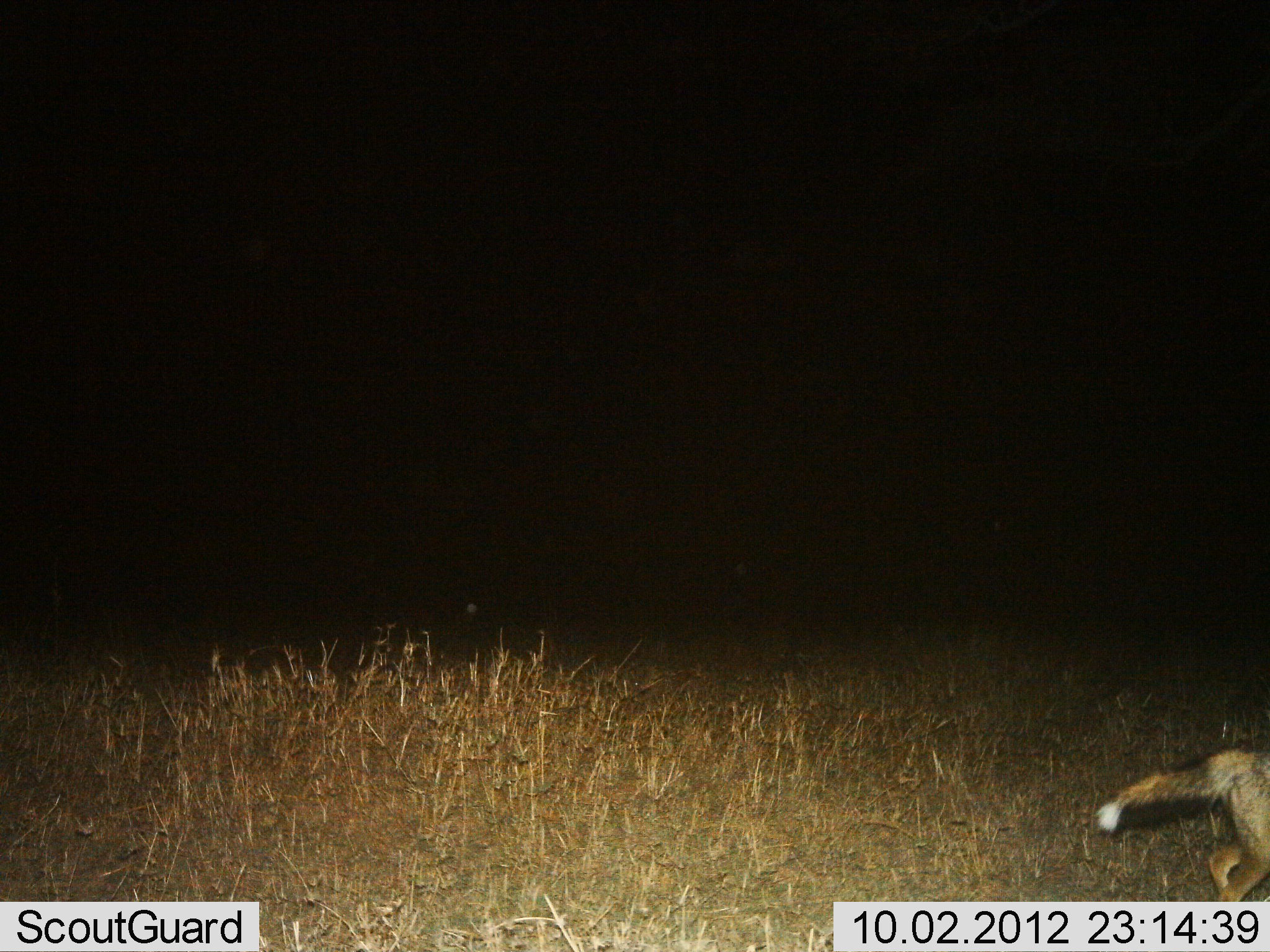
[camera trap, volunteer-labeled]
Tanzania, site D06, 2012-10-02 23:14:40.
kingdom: Animalia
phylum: Chordata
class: Mammalia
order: Carnivora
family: Canidae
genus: Lupulella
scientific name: Lupulella mesomelas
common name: black-backed jackal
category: jackal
Jackal (black-backed jackal) (Lupulella mesomelas), count 1. Behavior (volunteer vote fractions): standing 0%, resting 0%, moving 100%, interacting 0%. Young present (vote fraction): 0%. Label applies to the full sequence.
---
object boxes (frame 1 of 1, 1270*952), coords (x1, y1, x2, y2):
animal: (1097, 737, 1269, 901)